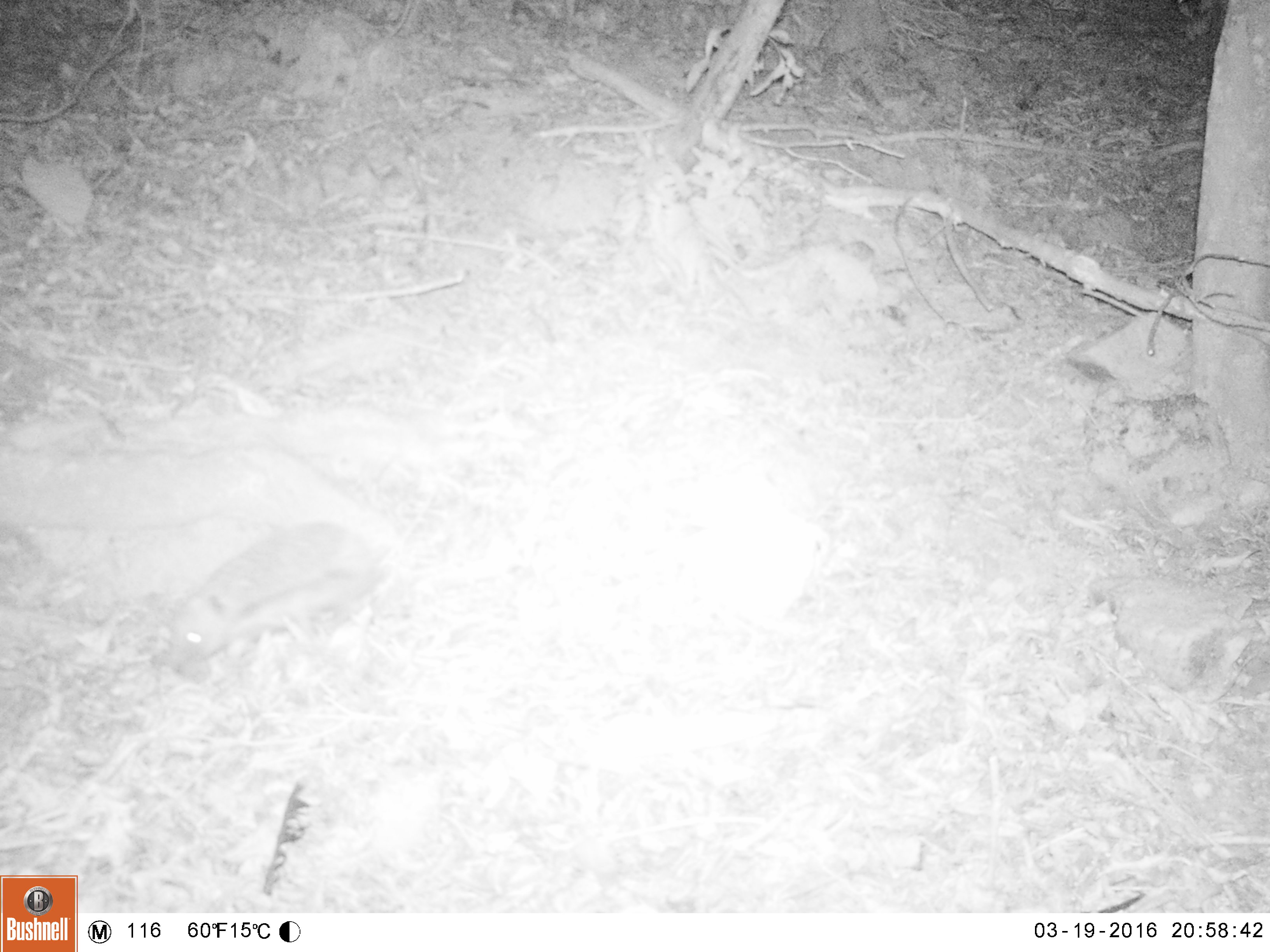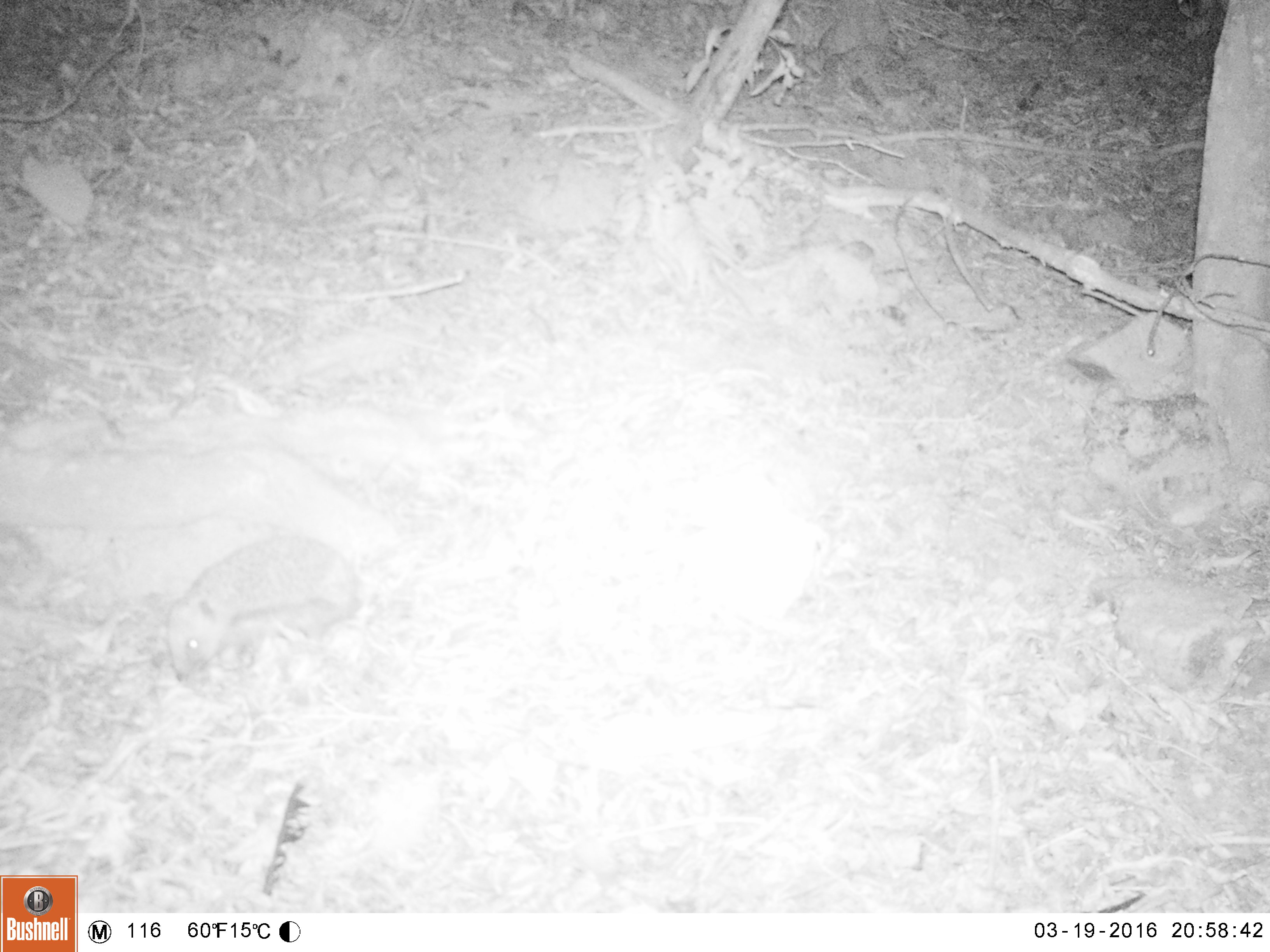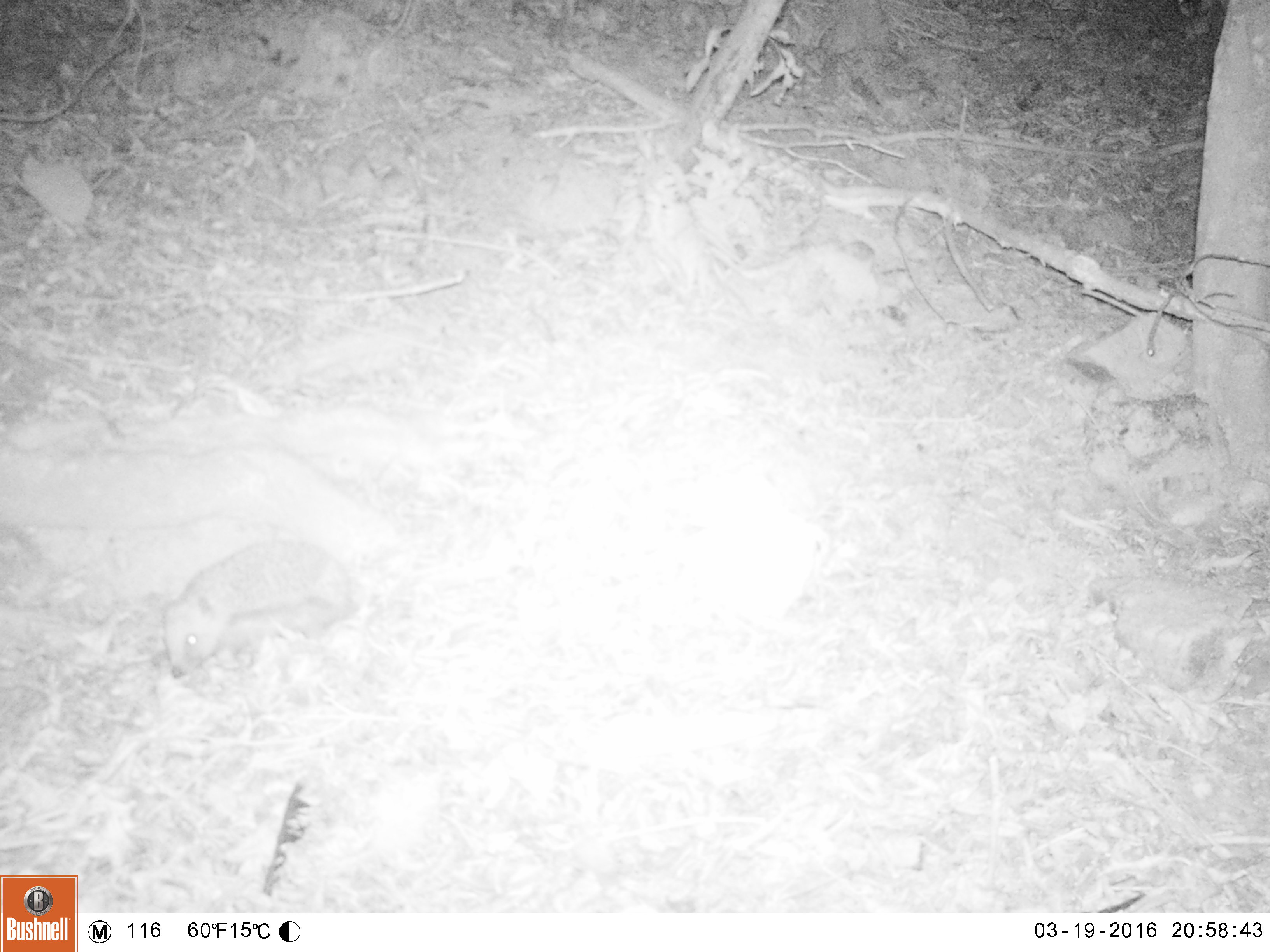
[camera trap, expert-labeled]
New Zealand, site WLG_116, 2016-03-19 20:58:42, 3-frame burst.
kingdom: Animalia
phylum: Chordata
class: Mammalia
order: Eulipotyphla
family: Erinaceidae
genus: Erinaceus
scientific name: Erinaceus europaeus europaeus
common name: european hedgehog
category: hedgehog